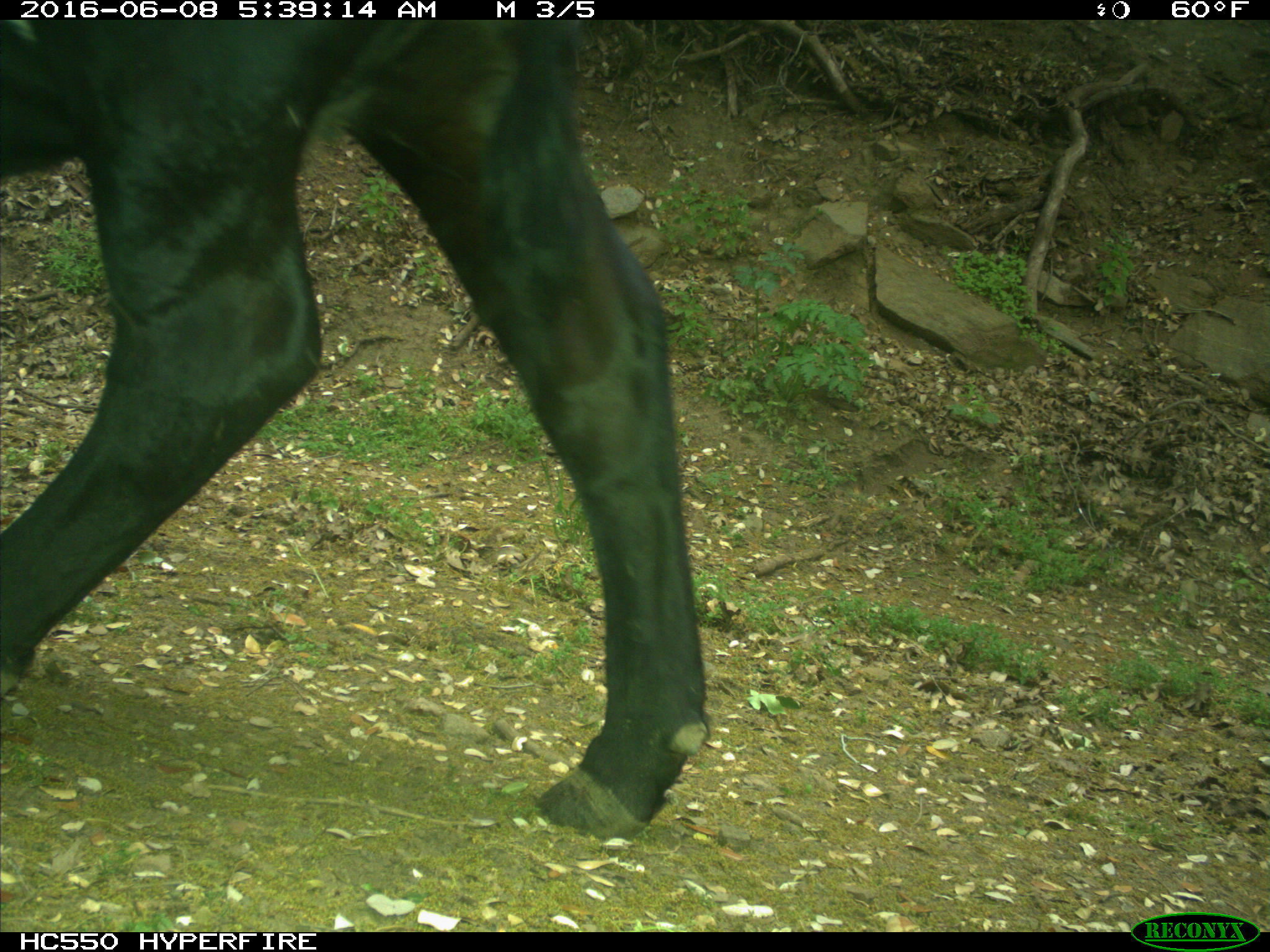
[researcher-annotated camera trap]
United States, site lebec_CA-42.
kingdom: Animalia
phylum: Chordata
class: Mammalia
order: Artiodactyla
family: Bovidae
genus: Bos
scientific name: Bos taurus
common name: domestic cow